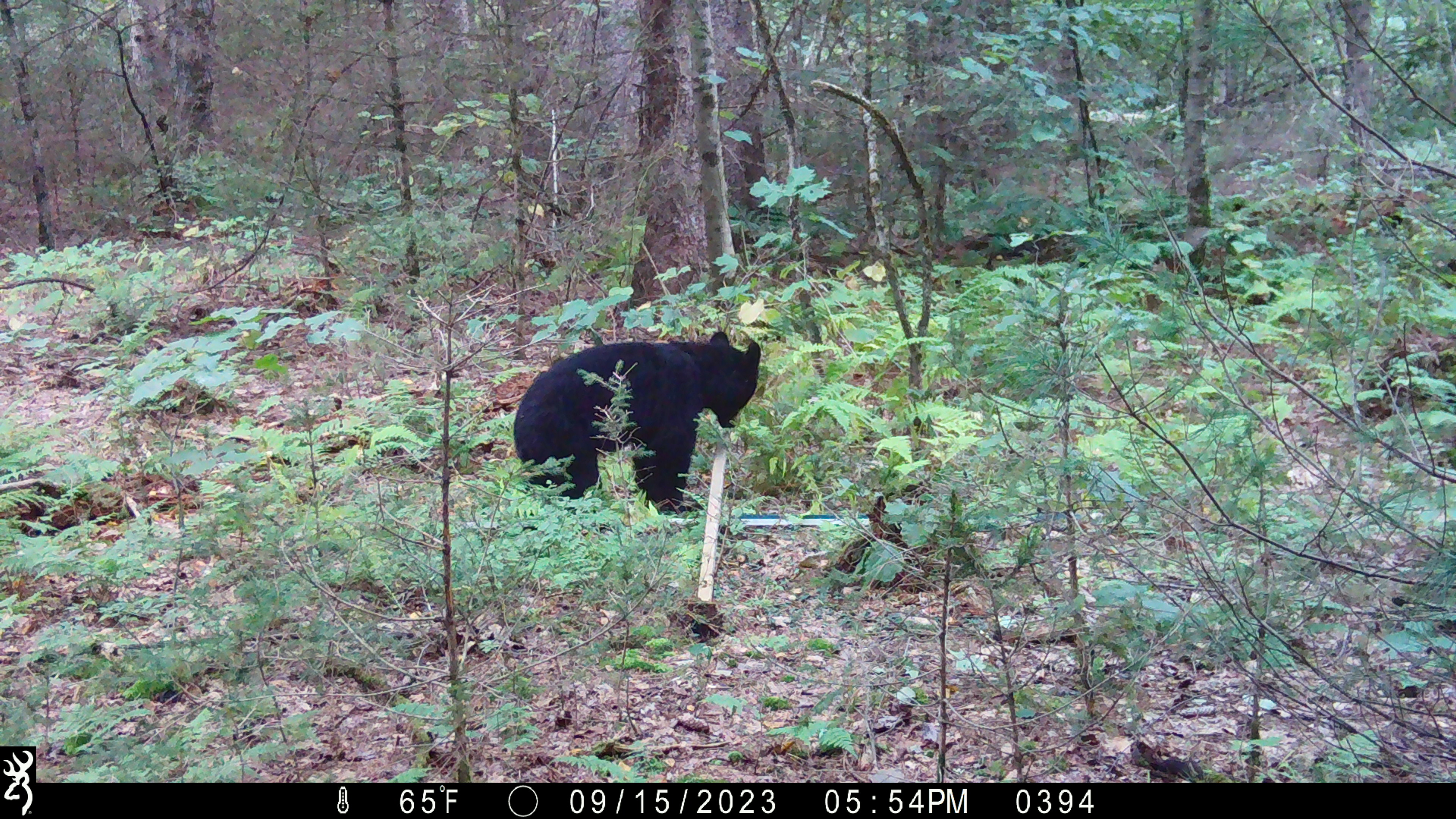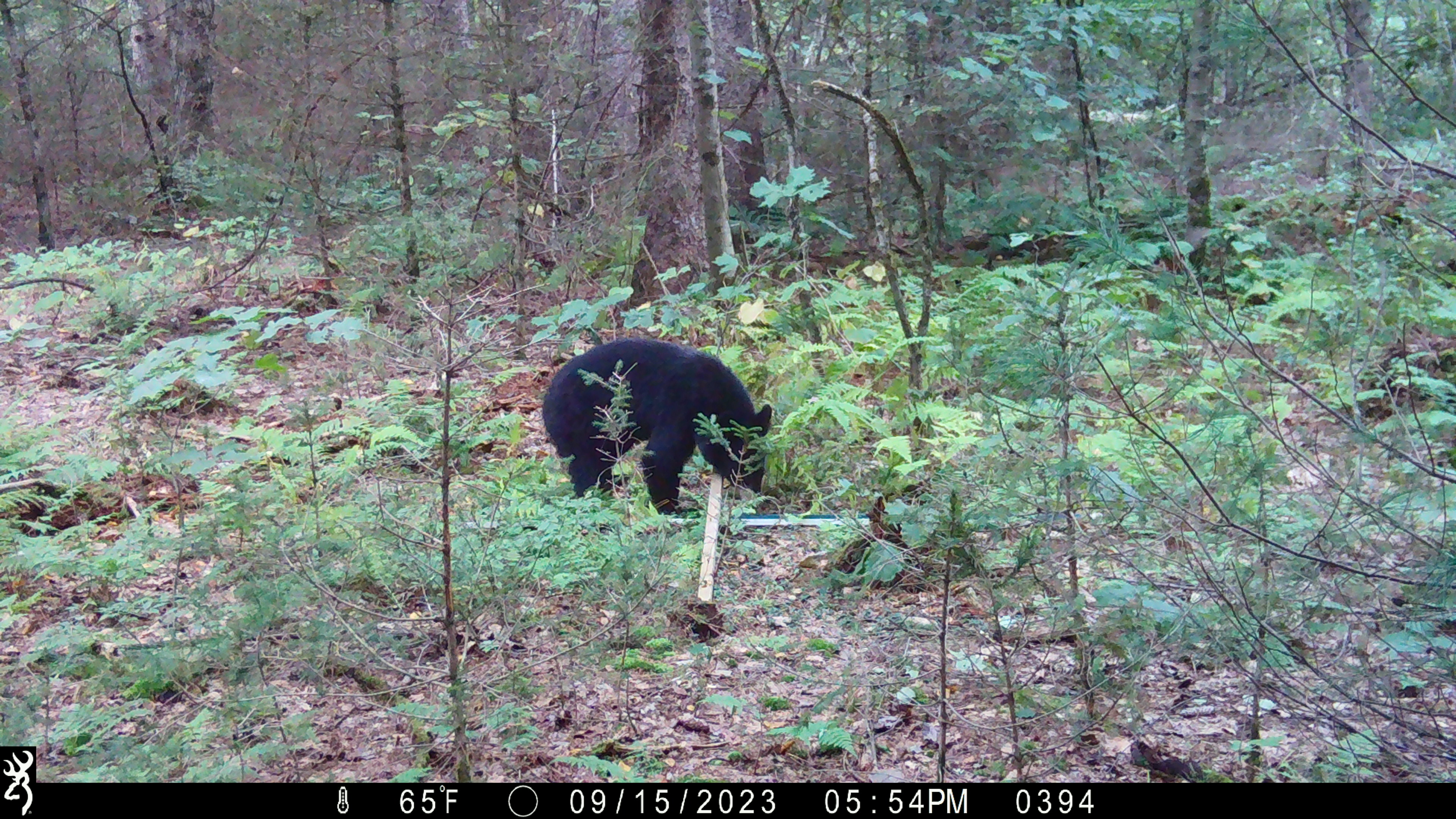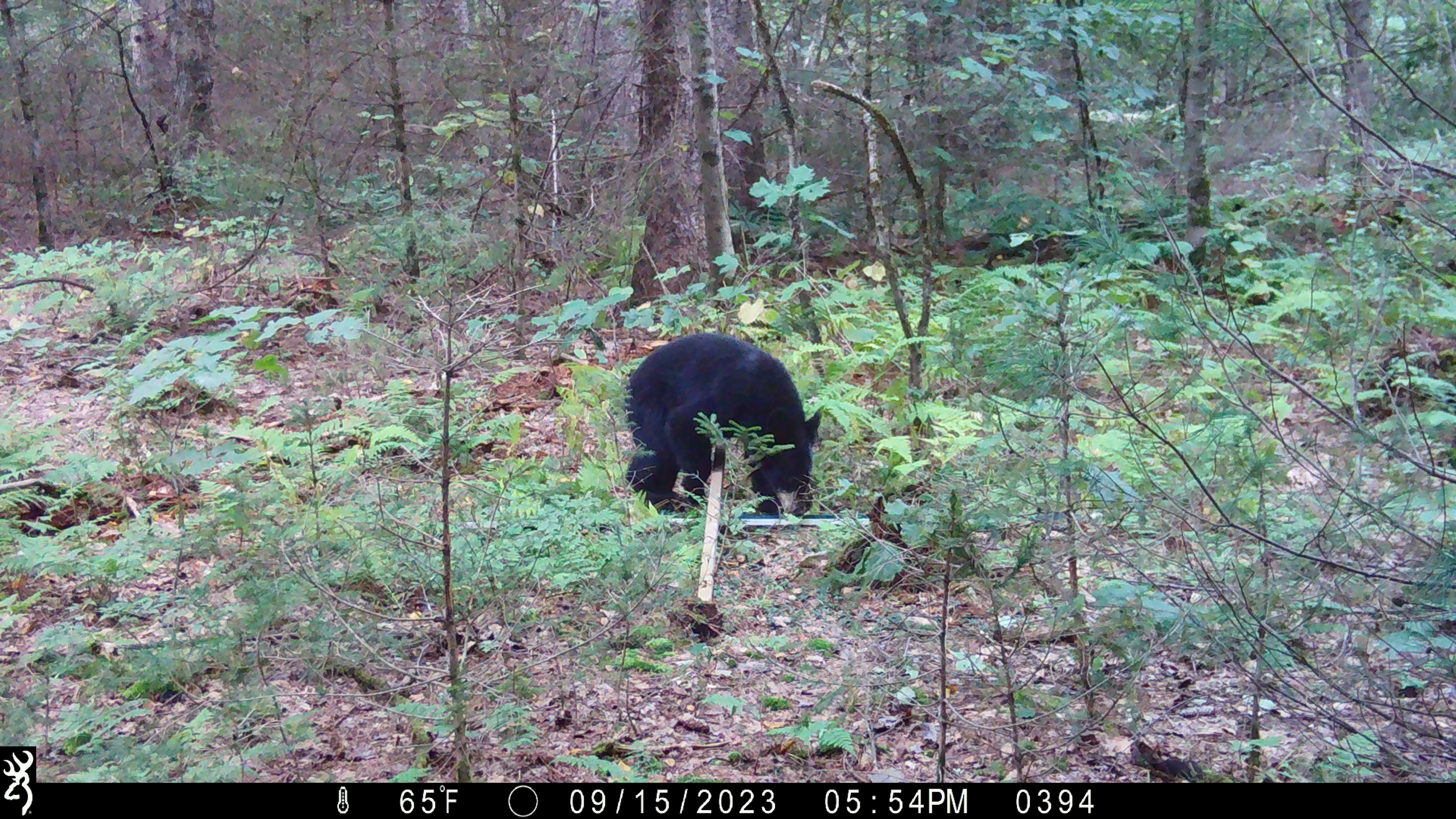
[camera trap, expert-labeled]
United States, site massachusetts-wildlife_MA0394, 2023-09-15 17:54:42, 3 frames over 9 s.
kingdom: Animalia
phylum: Chordata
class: Mammalia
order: Carnivora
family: Ursidae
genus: Ursus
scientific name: Ursus americanus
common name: black bear